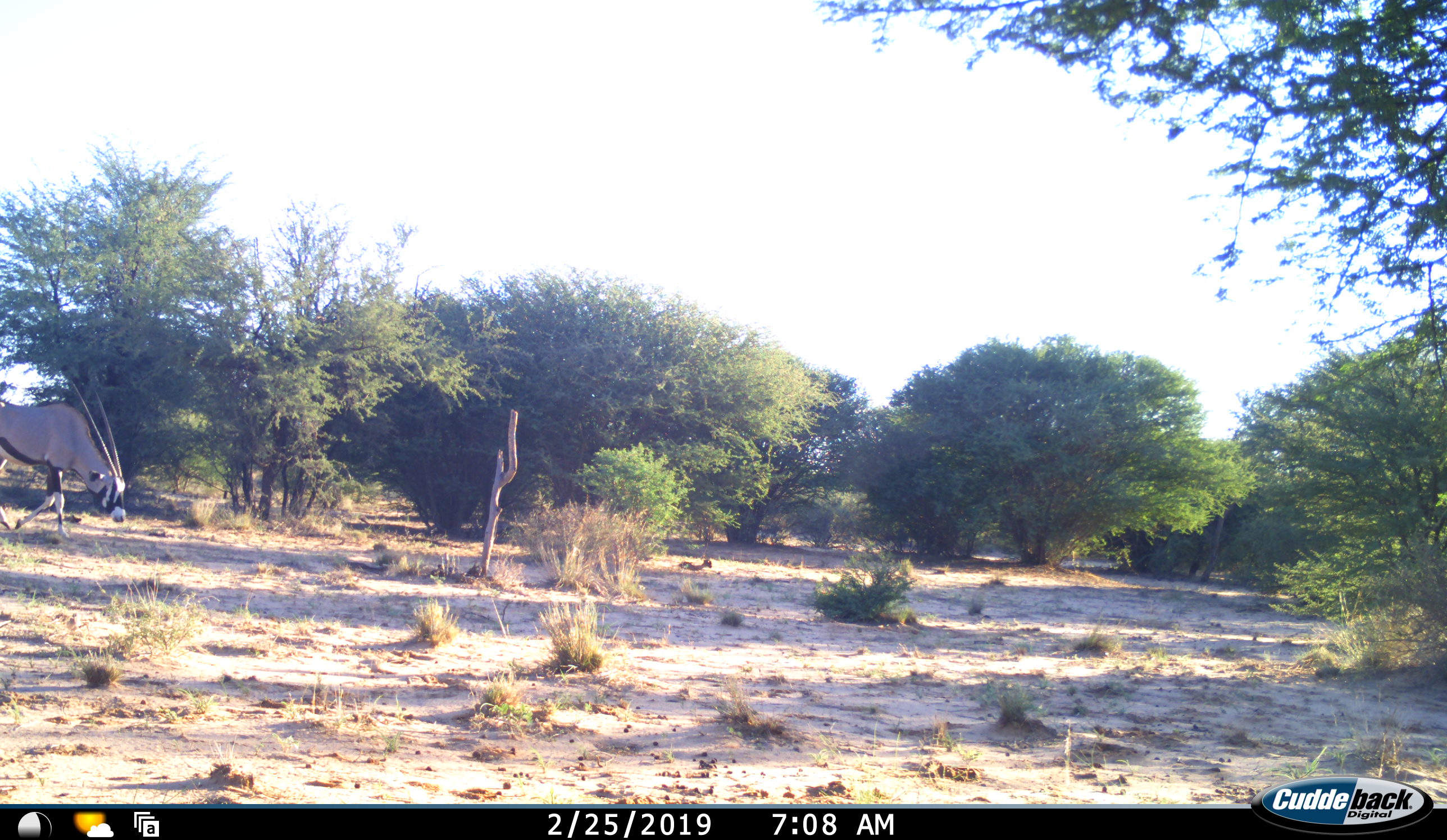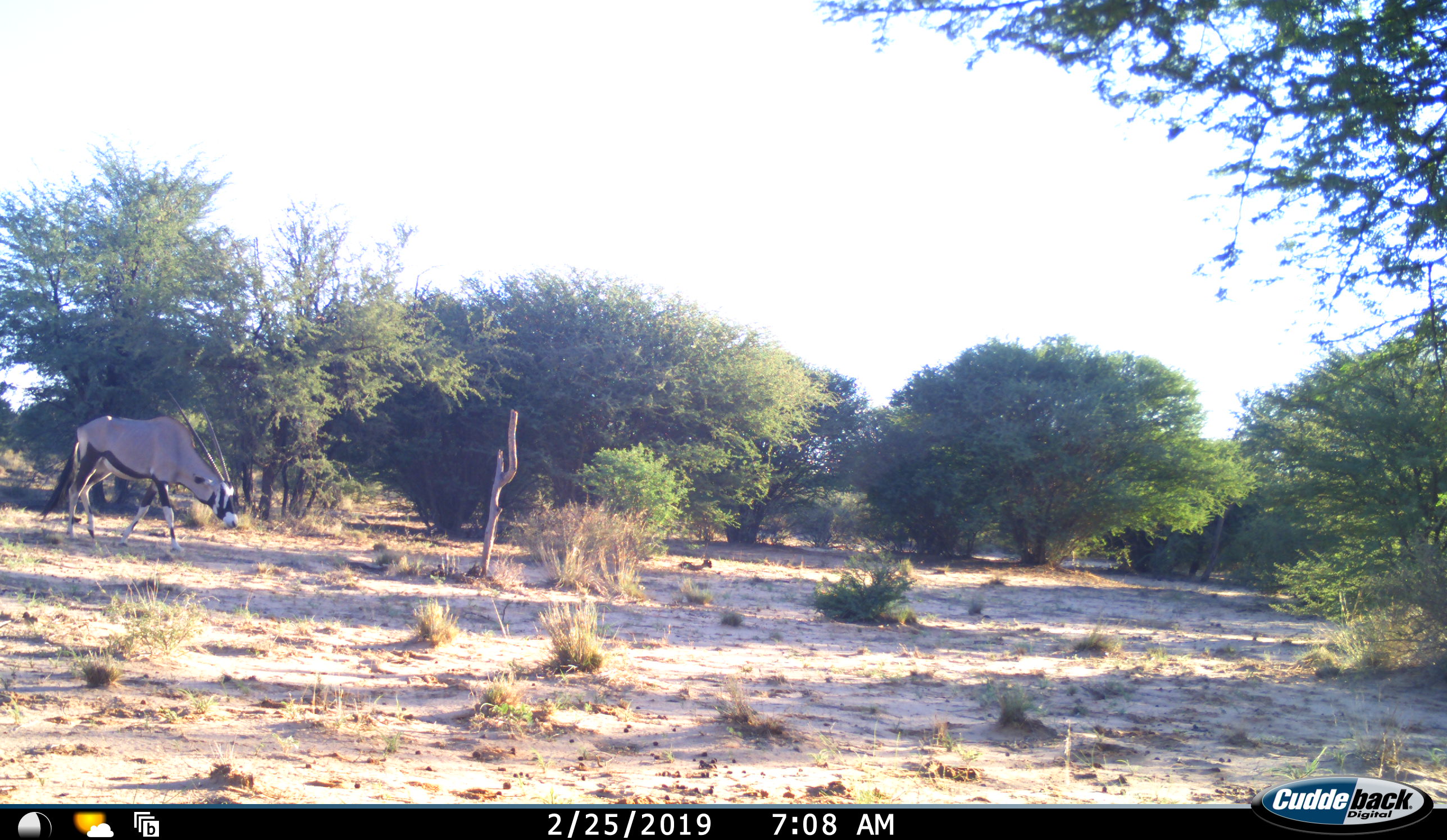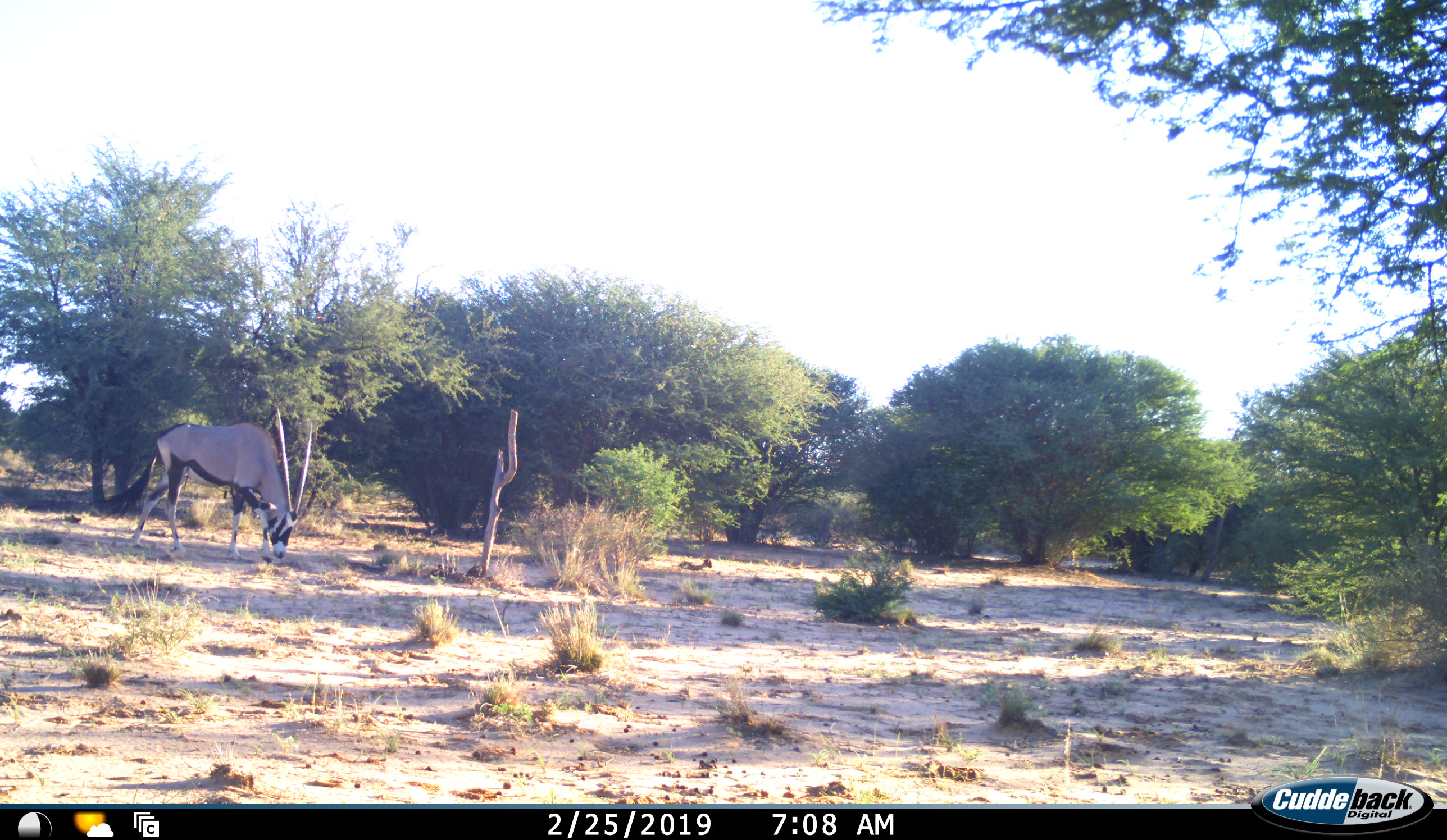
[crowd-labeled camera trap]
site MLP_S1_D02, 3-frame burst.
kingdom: Animalia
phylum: Chordata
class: Mammalia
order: Artiodactyla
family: Bovidae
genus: Oryx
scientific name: Oryx gazella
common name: gemsbok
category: oryx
Oryx (gemsbok) (Oryx gazella), count 1. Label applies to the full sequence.